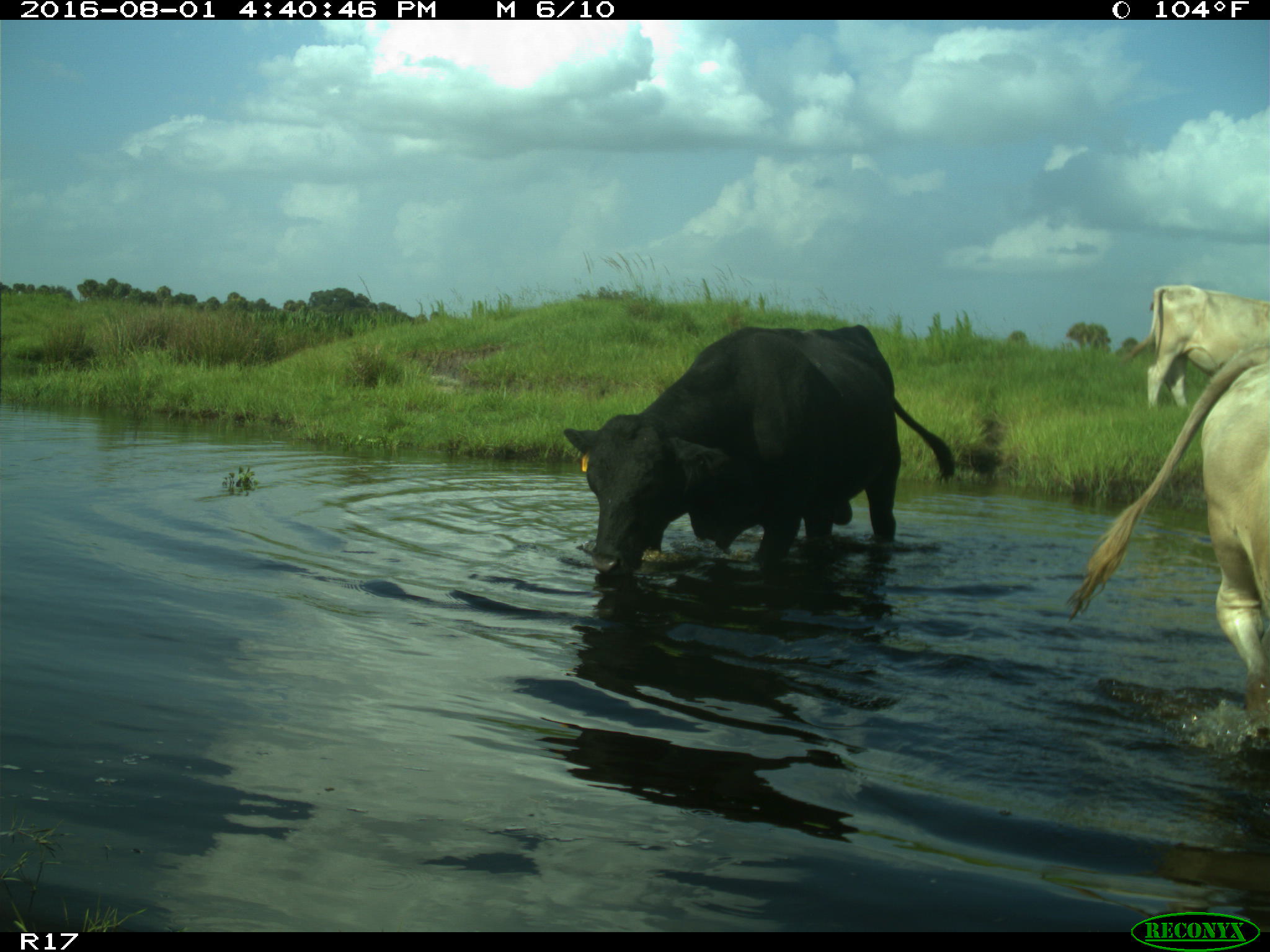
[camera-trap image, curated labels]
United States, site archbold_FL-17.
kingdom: Animalia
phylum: Chordata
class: Mammalia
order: Artiodactyla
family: Bovidae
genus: Bos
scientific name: Bos taurus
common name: domestic cow